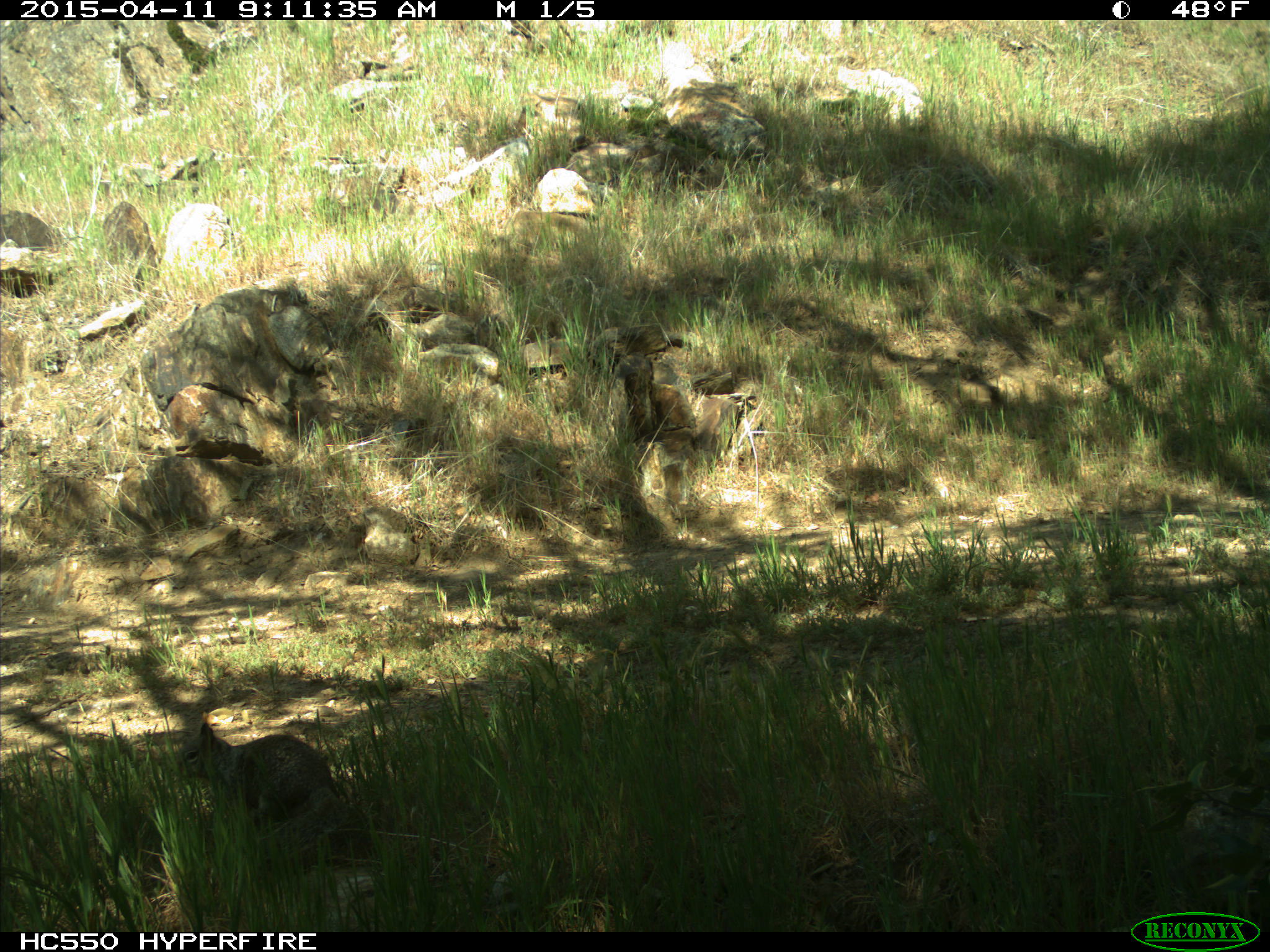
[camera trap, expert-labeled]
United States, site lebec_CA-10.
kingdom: Animalia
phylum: Chordata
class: Mammalia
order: Rodentia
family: Sciuridae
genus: Otospermophilus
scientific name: Otospermophilus beecheyi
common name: california ground squirrel